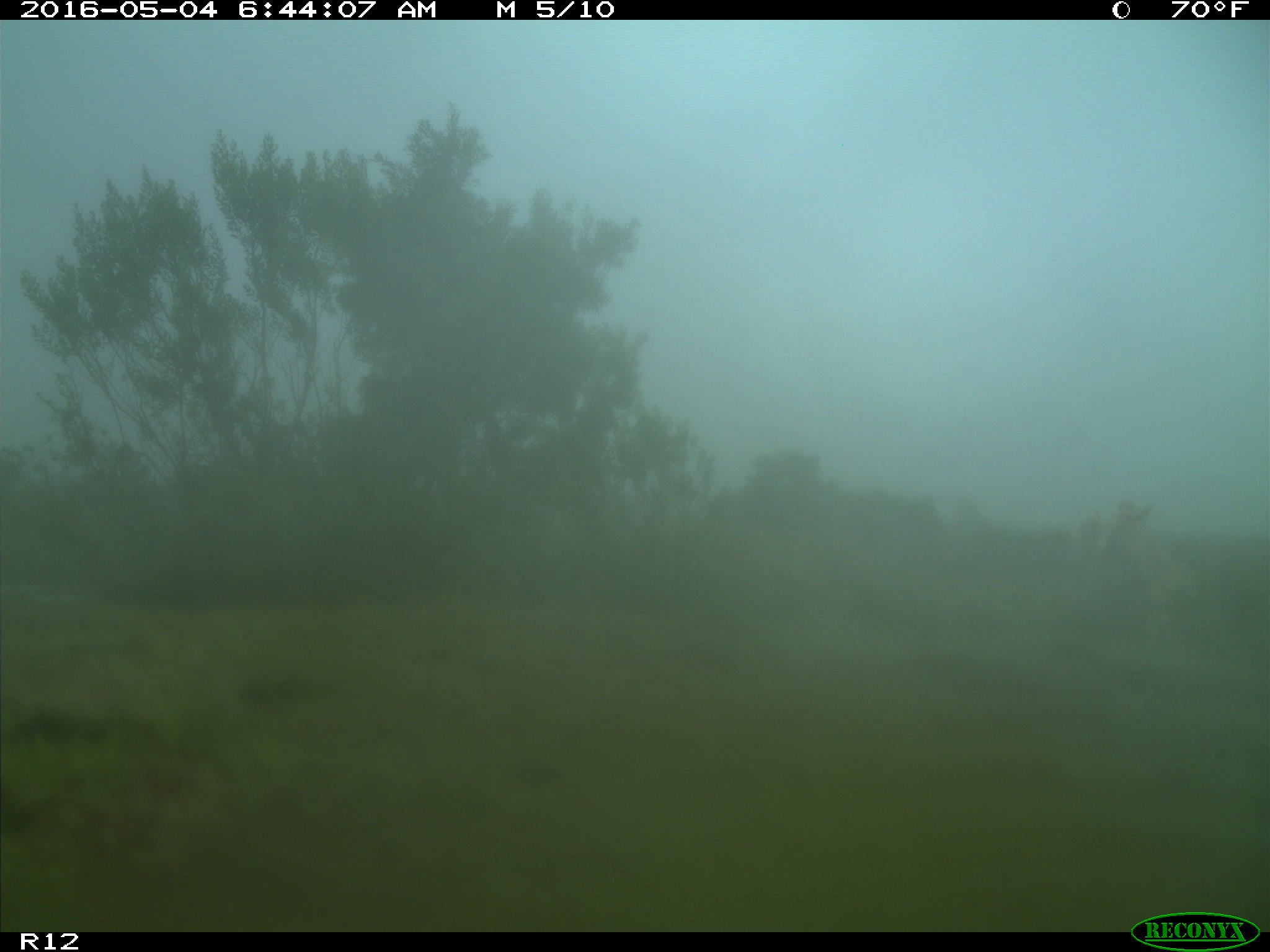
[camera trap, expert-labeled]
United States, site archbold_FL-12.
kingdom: Animalia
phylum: Chordata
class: Mammalia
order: Artiodactyla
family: Bovidae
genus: Bos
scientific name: Bos taurus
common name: domestic cow